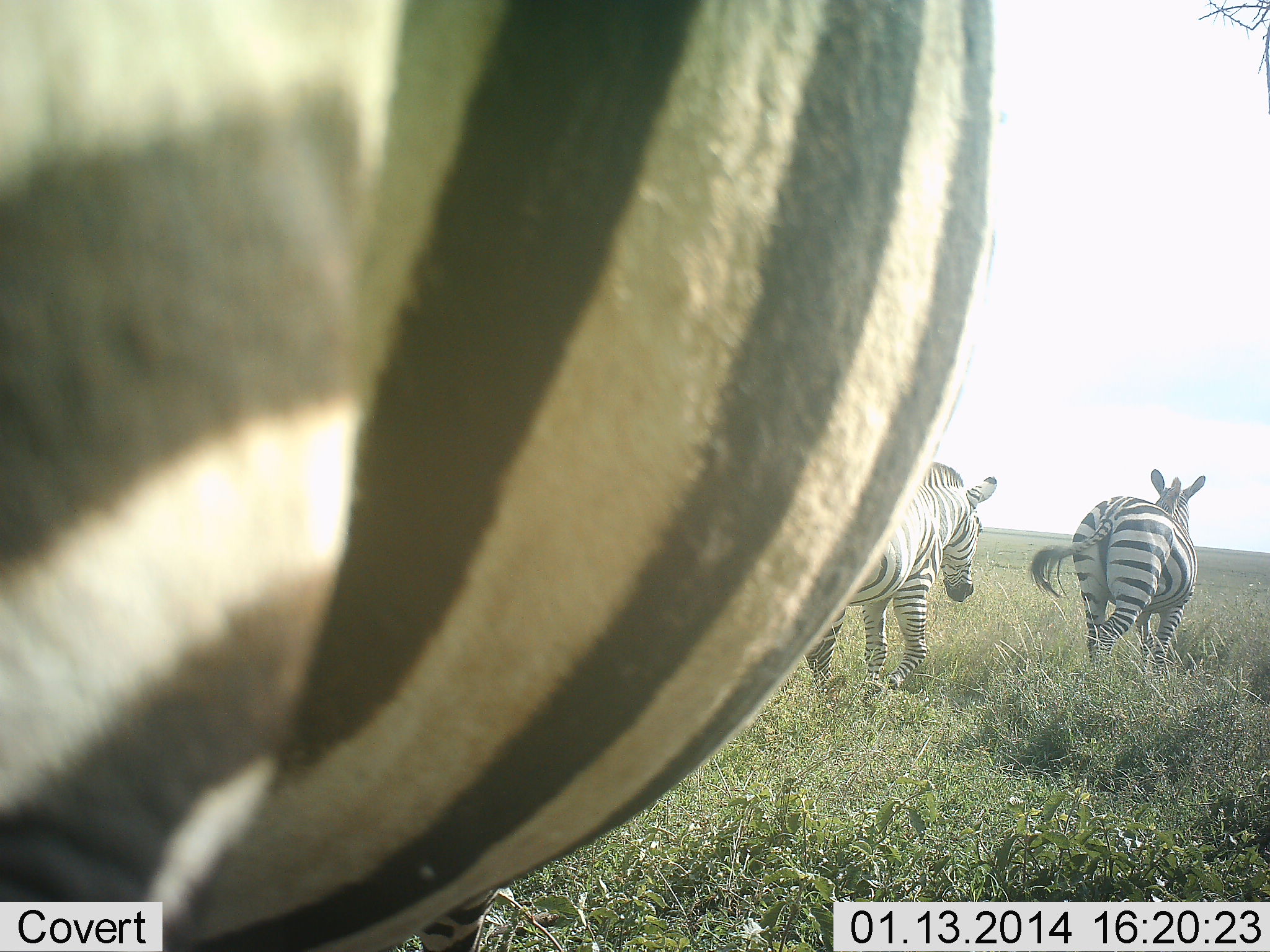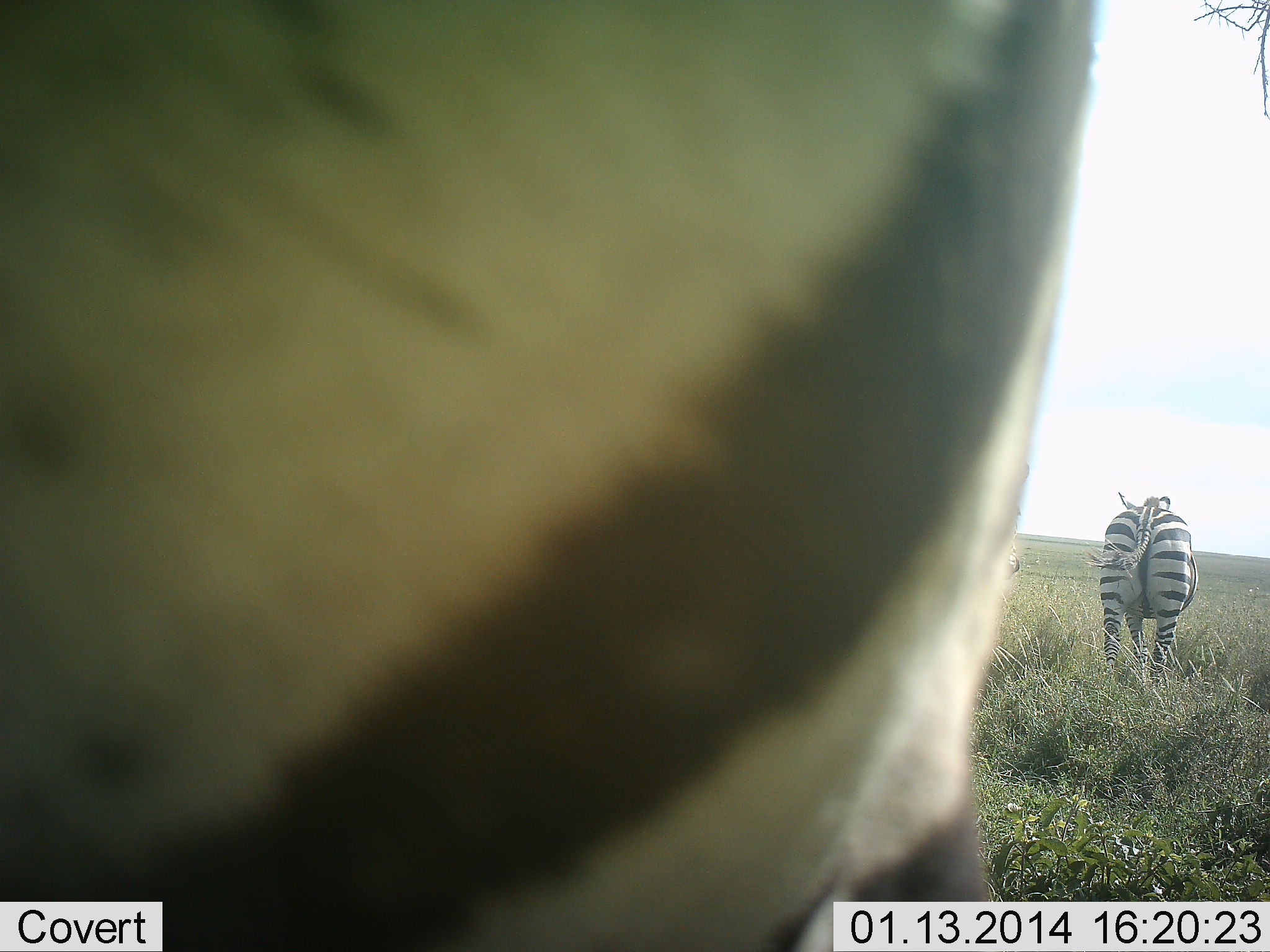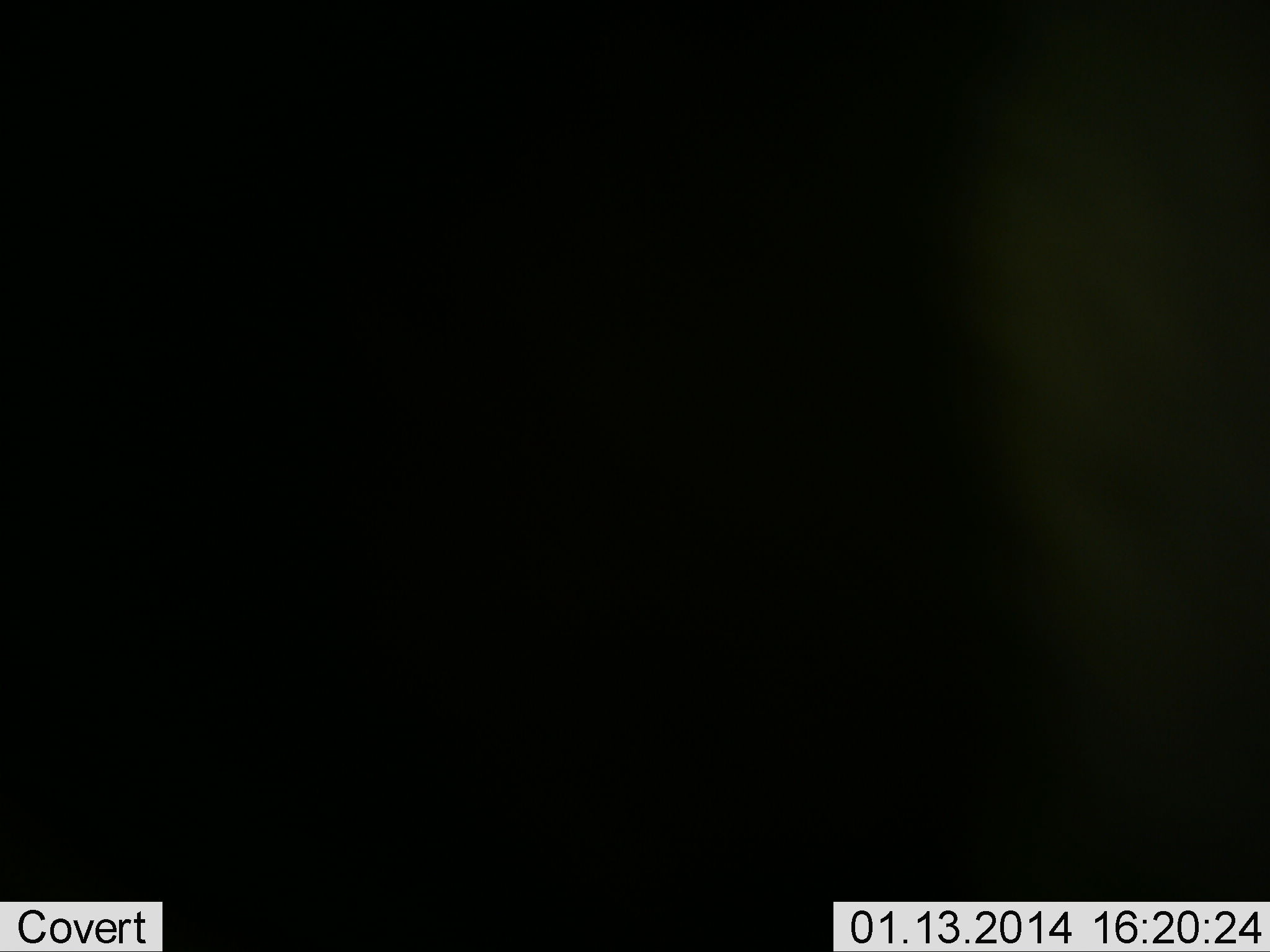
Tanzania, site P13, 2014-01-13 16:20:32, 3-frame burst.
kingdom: Animalia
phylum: Chordata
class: Mammalia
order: Perissodactyla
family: Equidae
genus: Equus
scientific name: Equus quagga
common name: plains zebra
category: zebra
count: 3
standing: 10%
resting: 0%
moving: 100%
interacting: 10%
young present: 0%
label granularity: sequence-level